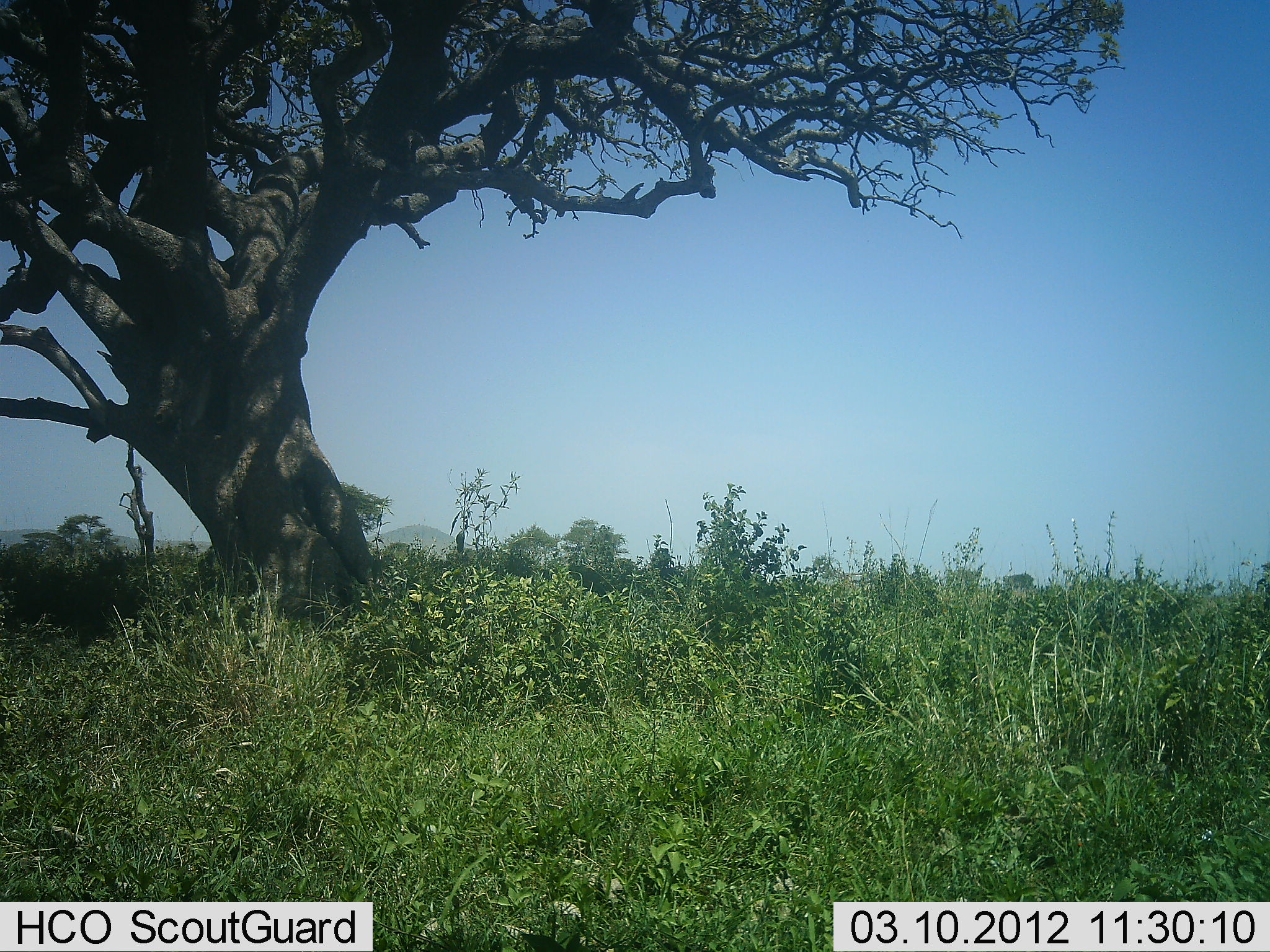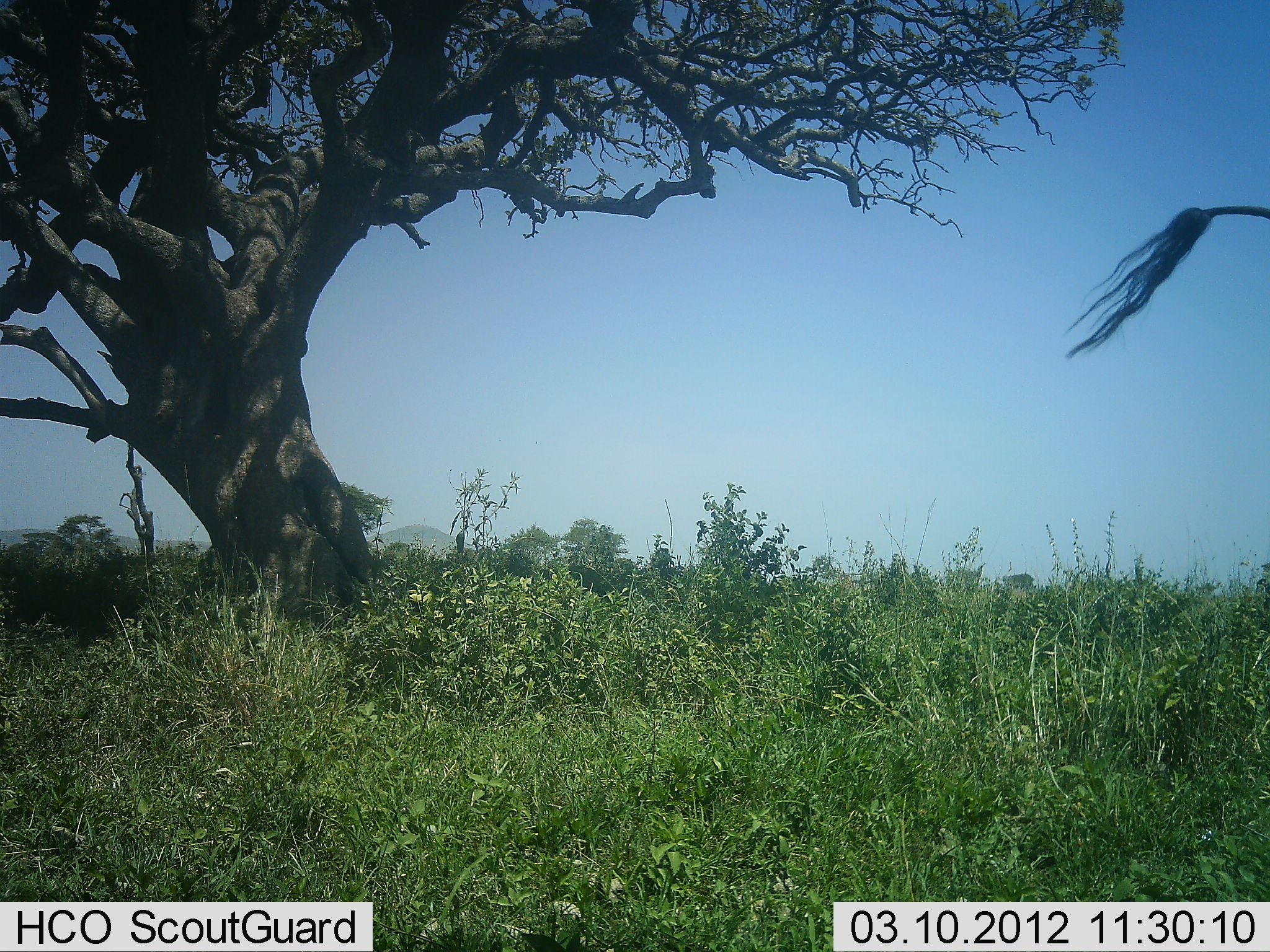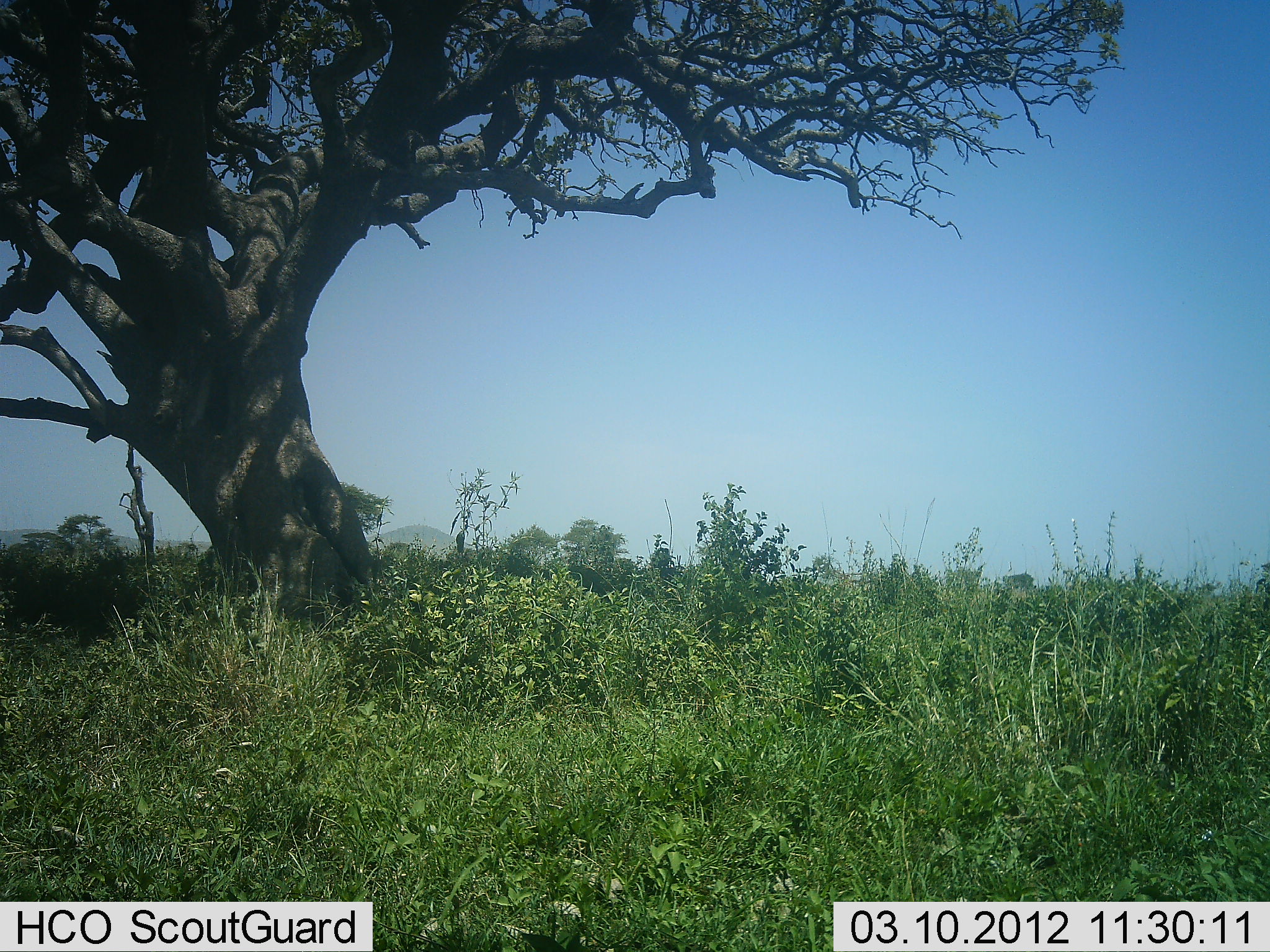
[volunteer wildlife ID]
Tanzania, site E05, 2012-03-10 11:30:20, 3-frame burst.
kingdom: Animalia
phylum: Chordata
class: Mammalia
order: Artiodactyla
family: Giraffidae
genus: Giraffa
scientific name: Giraffa camelopardalis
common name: giraffe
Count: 1.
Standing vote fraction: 64%.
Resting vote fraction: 0%.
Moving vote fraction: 36%.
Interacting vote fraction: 0%.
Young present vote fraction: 0%.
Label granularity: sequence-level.